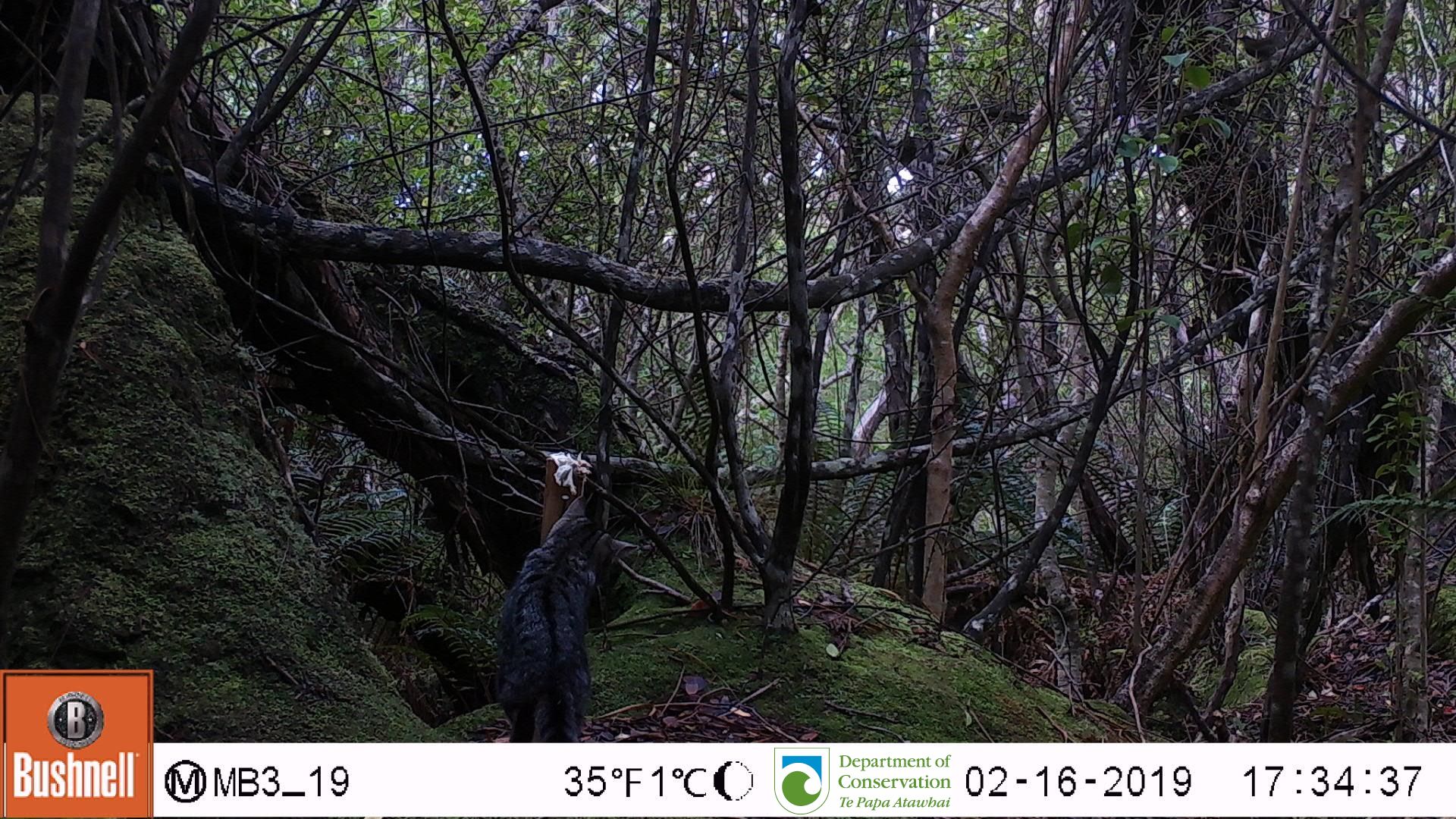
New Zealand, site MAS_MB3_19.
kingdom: Animalia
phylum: Chordata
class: Mammalia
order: Carnivora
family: Felidae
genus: Felis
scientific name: Felis catus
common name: domestic cat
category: cat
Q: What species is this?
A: Cat (domestic cat) (Felis catus).